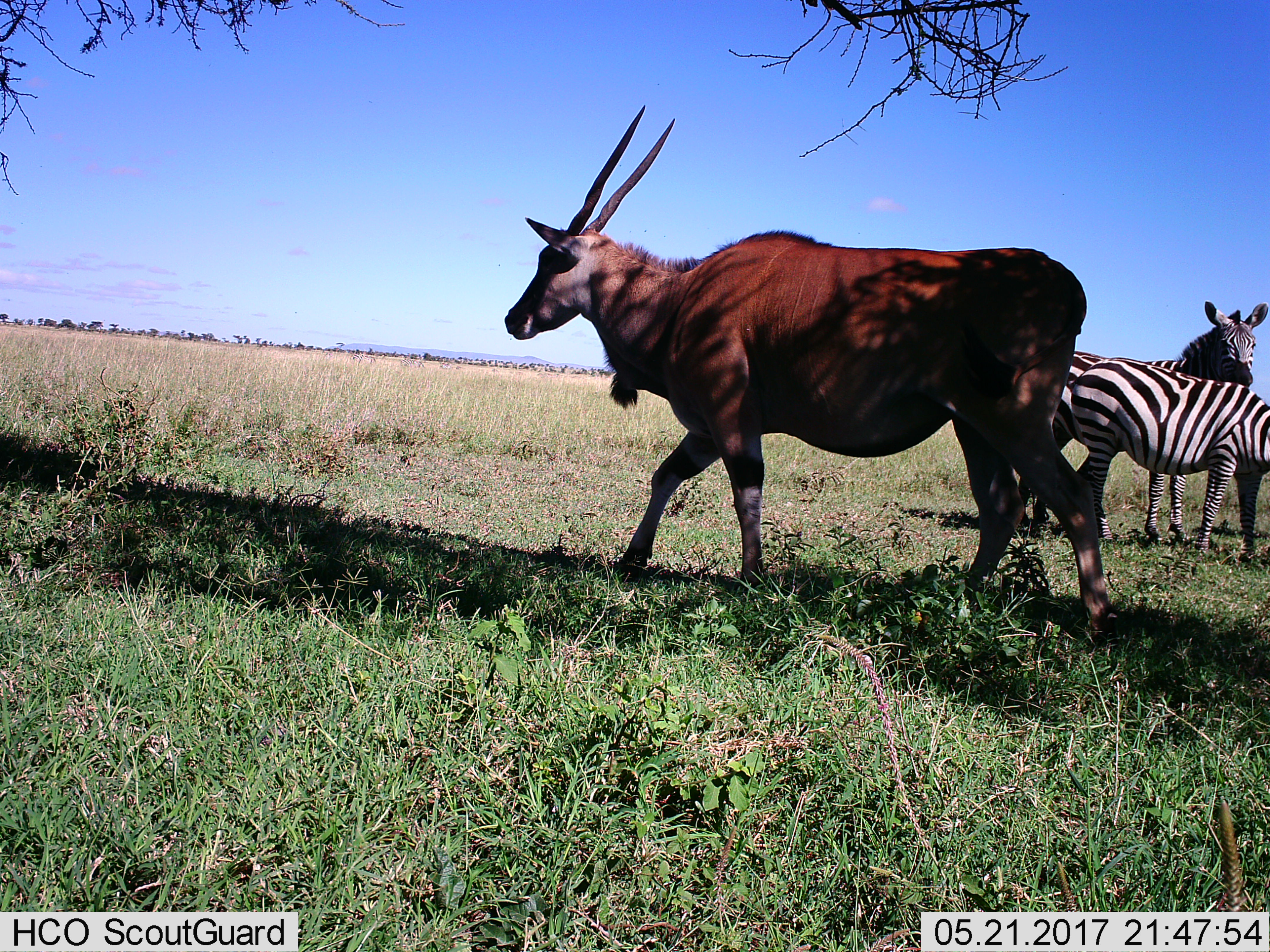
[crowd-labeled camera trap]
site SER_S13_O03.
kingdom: Animalia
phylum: Chordata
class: Mammalia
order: Artiodactyla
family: Bovidae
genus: Tragelaphus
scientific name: Tragelaphus oryx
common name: eland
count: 1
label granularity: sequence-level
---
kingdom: Animalia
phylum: Chordata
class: Mammalia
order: Perissodactyla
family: Equidae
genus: Equus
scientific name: Equus quagga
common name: plains zebra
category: zebraplains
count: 2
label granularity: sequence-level